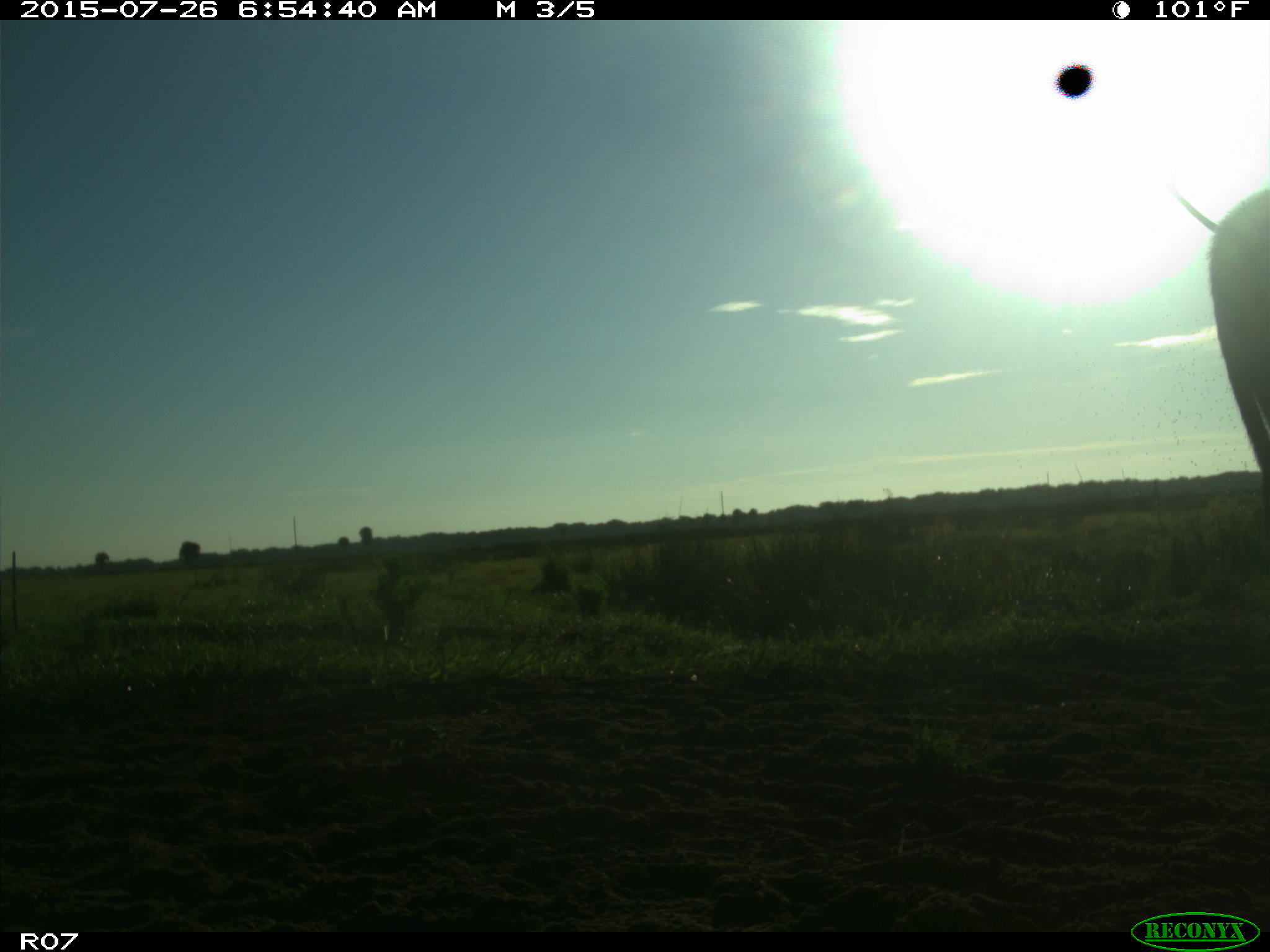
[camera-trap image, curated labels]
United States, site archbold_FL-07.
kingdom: Animalia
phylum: Chordata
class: Mammalia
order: Artiodactyla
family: Bovidae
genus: Bos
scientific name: Bos taurus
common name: domestic cow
Bos taurus (domestic cow).